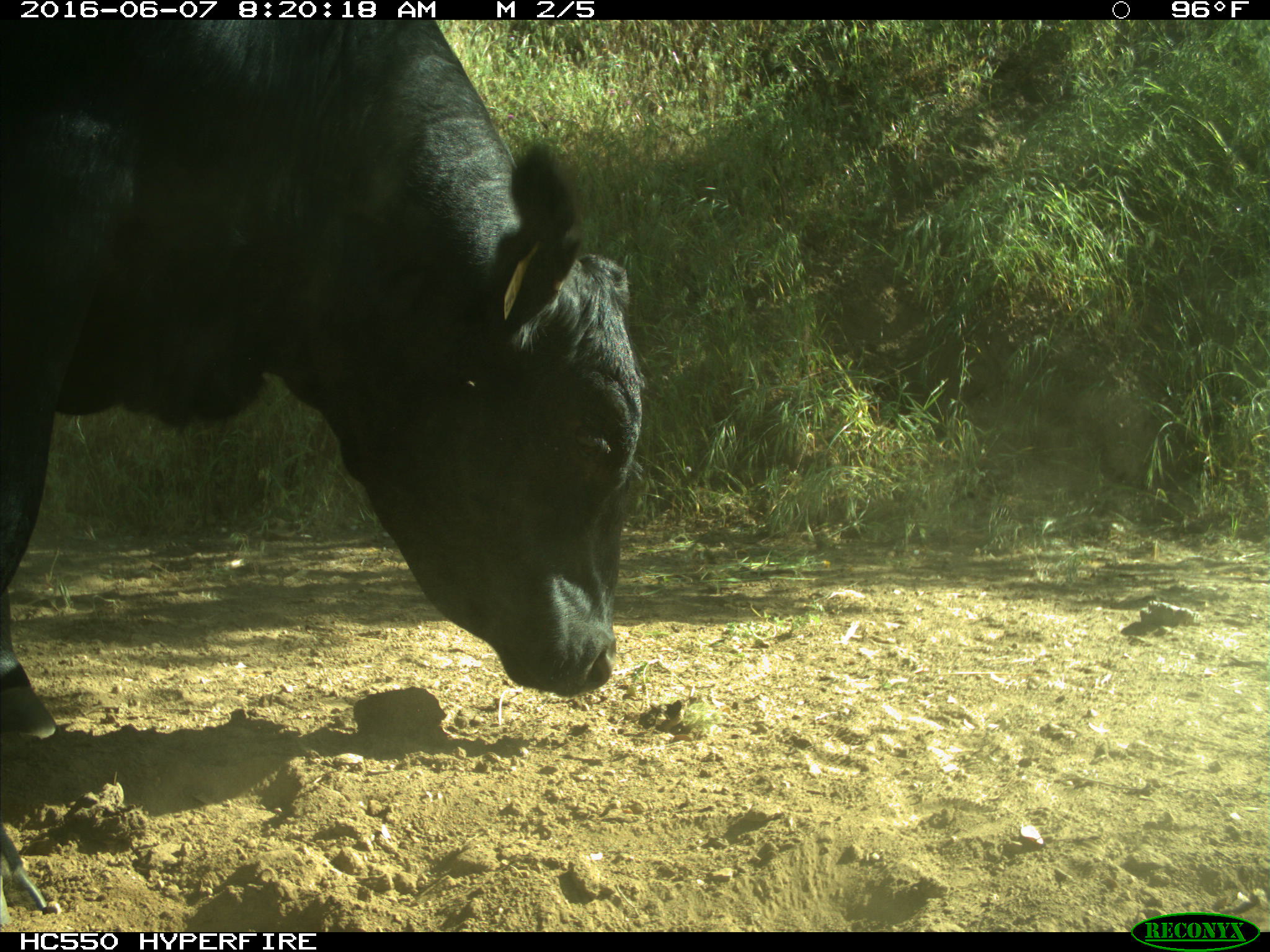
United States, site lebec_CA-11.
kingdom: Animalia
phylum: Chordata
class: Mammalia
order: Artiodactyla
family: Bovidae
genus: Bos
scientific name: Bos taurus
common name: domestic cow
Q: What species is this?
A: Bos taurus (domestic cow).